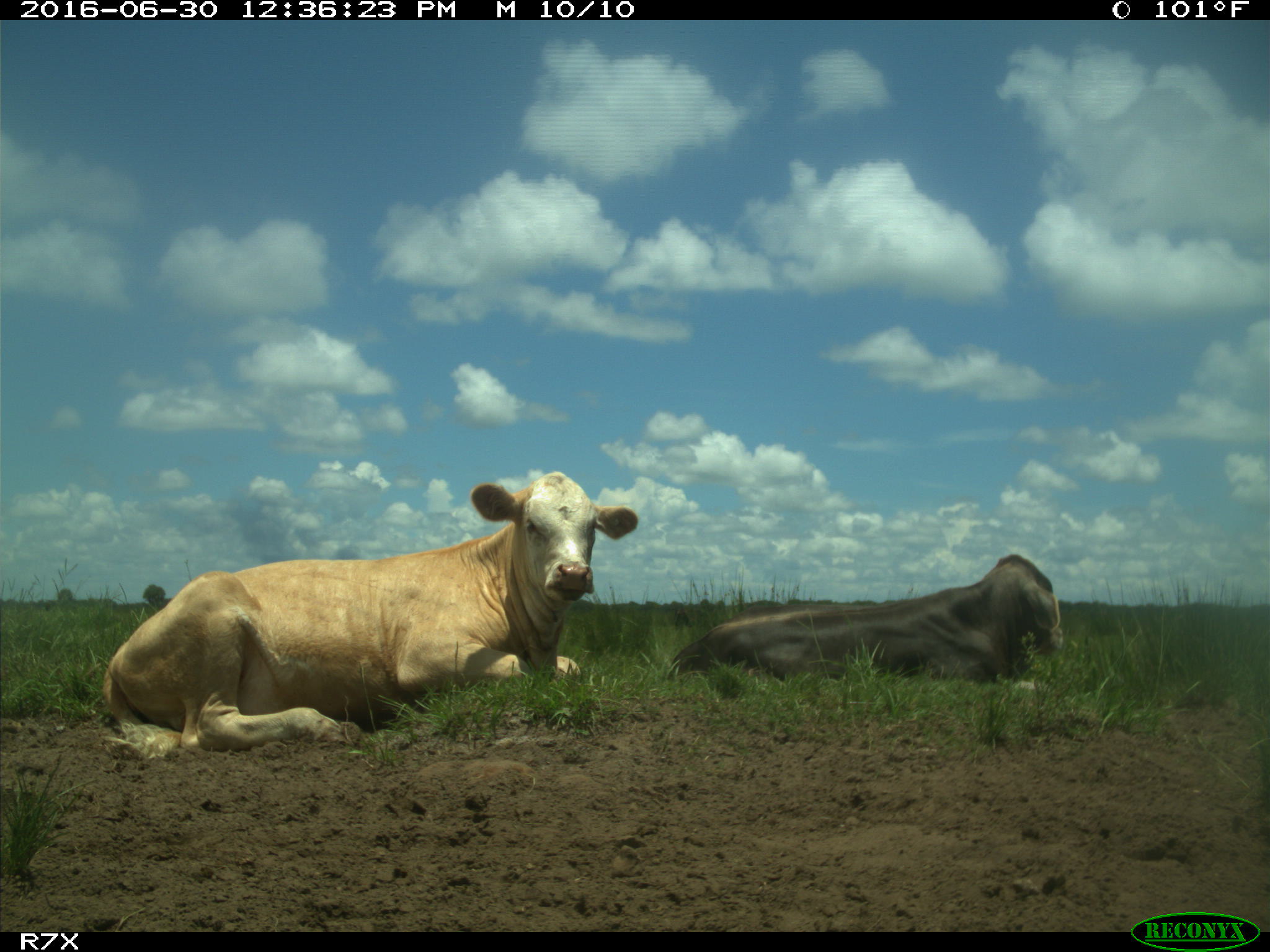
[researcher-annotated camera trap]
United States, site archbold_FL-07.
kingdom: Animalia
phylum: Chordata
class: Mammalia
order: Artiodactyla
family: Bovidae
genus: Bos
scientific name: Bos taurus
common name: domestic cow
Bos taurus (domestic cow).